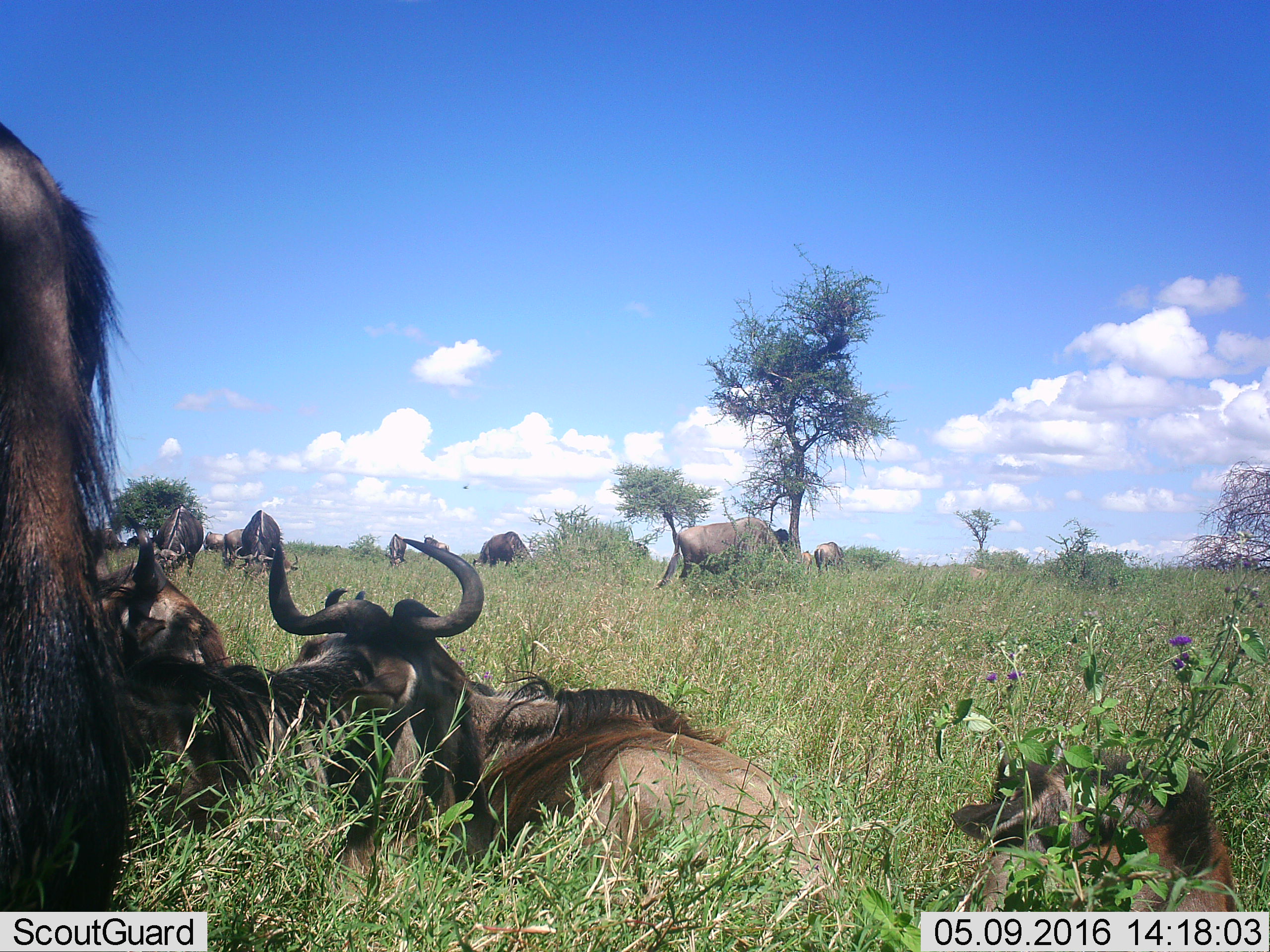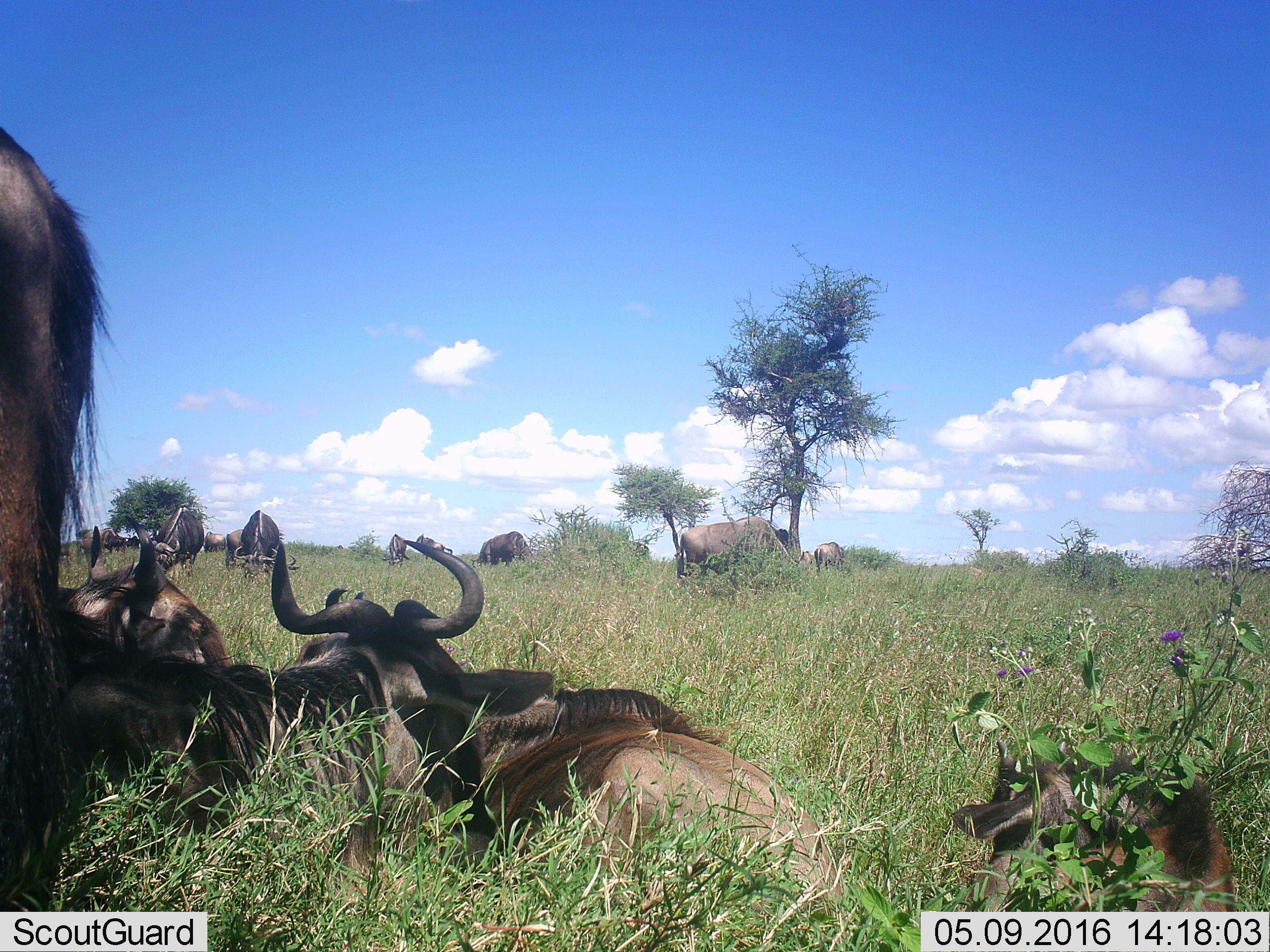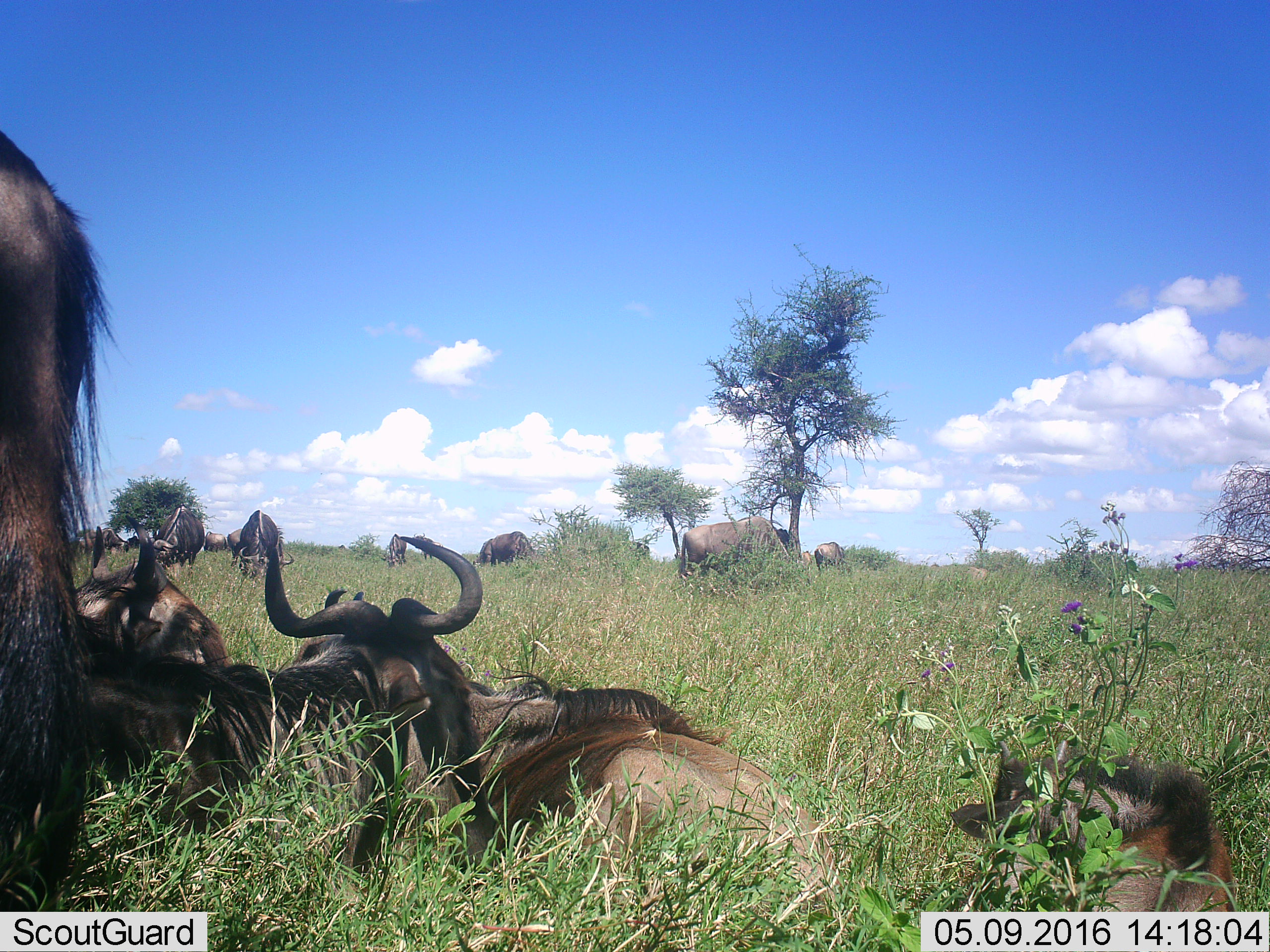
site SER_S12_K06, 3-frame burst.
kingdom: Animalia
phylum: Chordata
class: Mammalia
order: Artiodactyla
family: Bovidae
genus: Connochaetes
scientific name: Connochaetes taurinus taurinus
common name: blue wildebeest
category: wildebeestblue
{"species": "wildebeestblue (blue wildebeest) (Connochaetes taurinus taurinus)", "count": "11-50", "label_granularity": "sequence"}